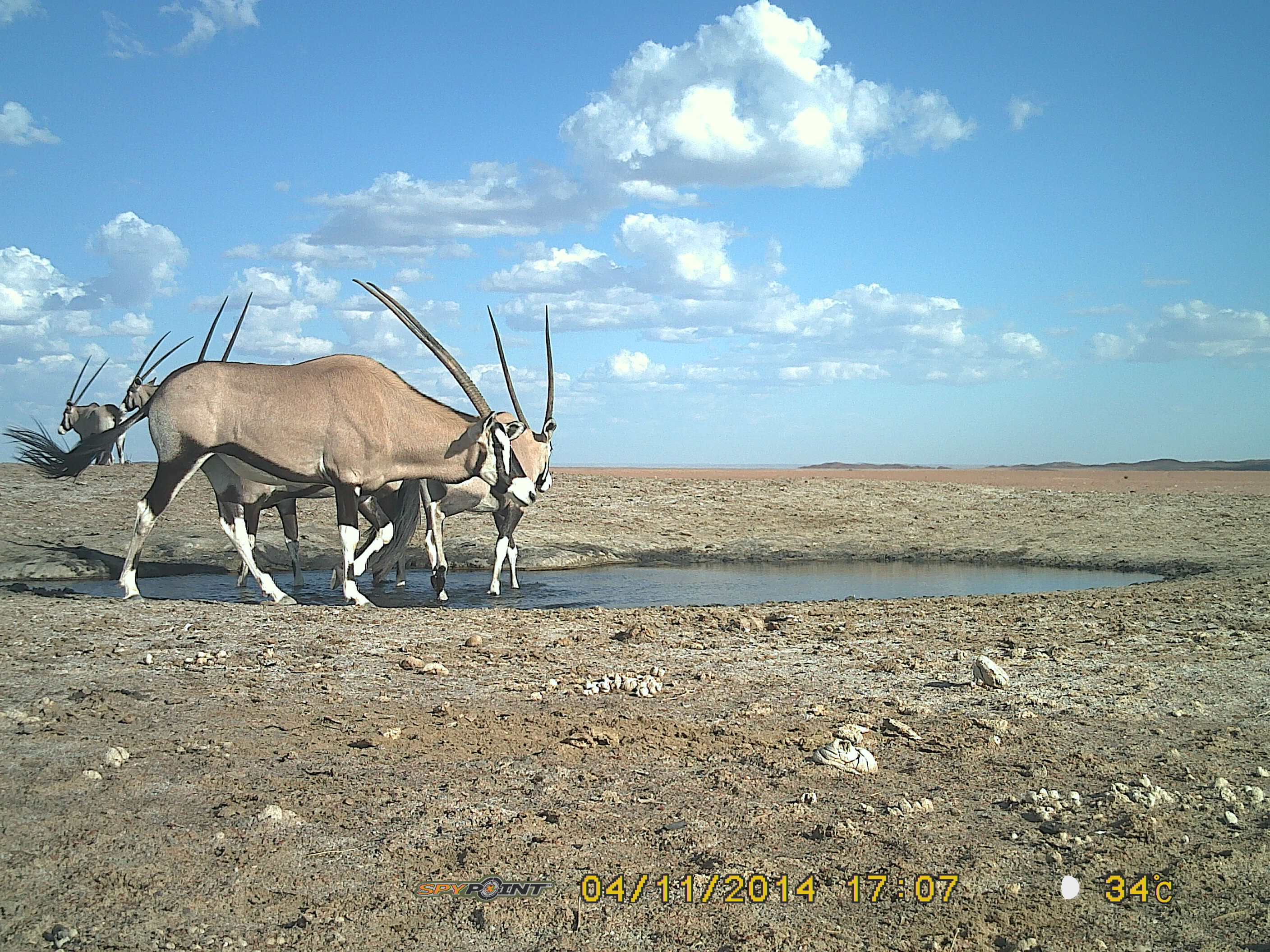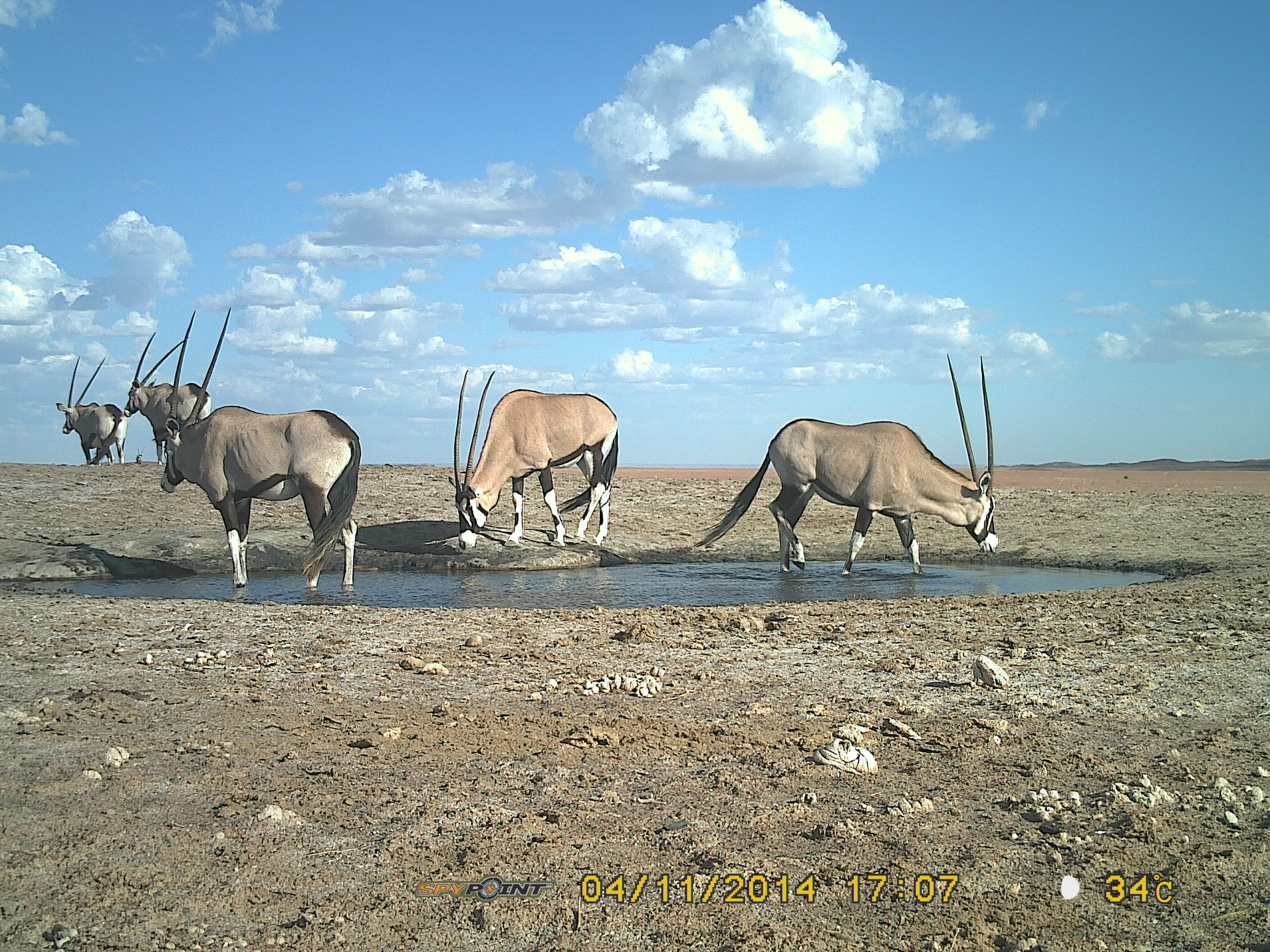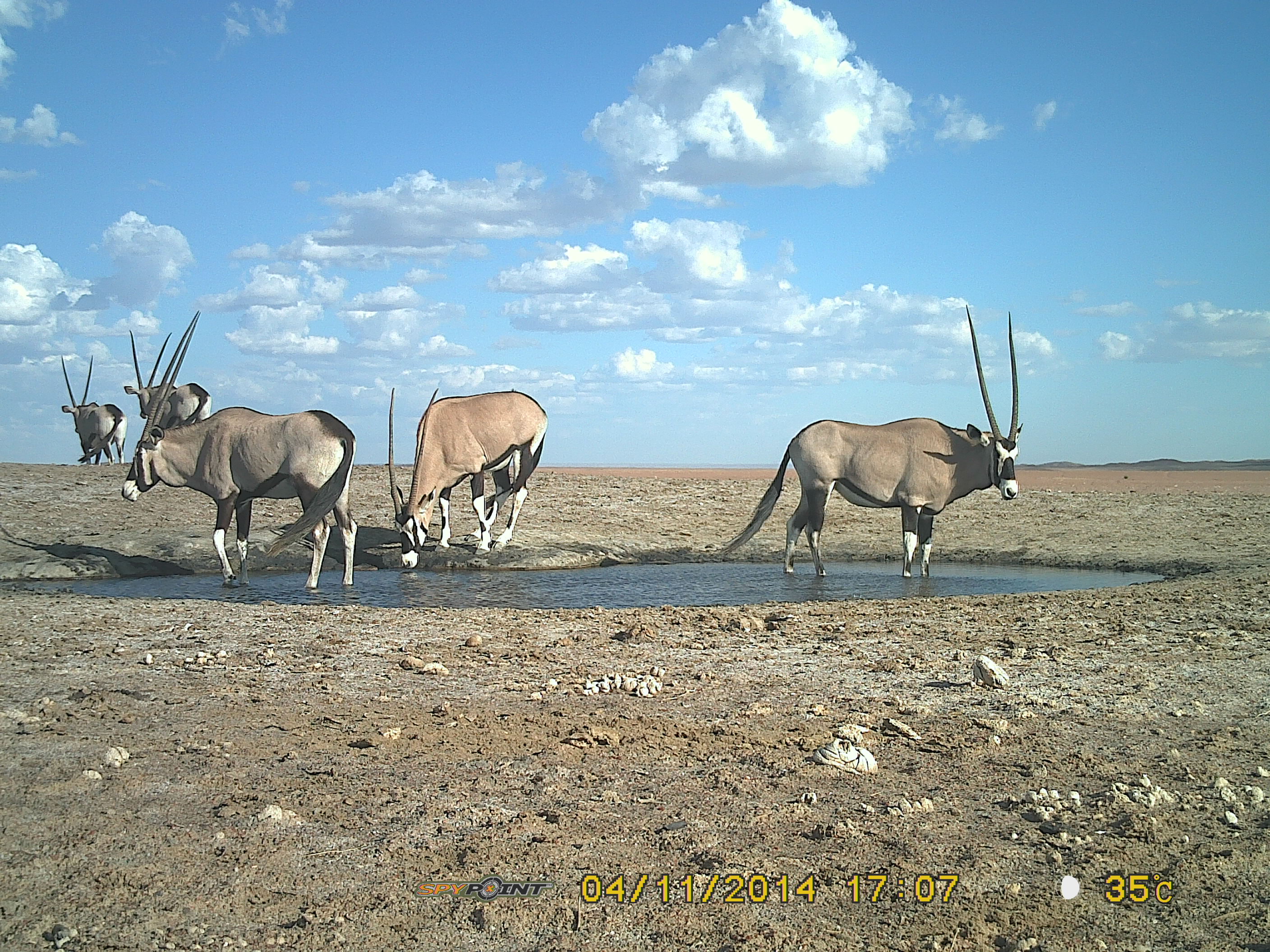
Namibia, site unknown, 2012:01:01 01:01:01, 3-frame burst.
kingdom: Animalia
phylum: Chordata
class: Mammalia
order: Artiodactyla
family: Bovidae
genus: Oryx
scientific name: Oryx gazella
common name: gemsbok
Oryx gazella (gemsbok).